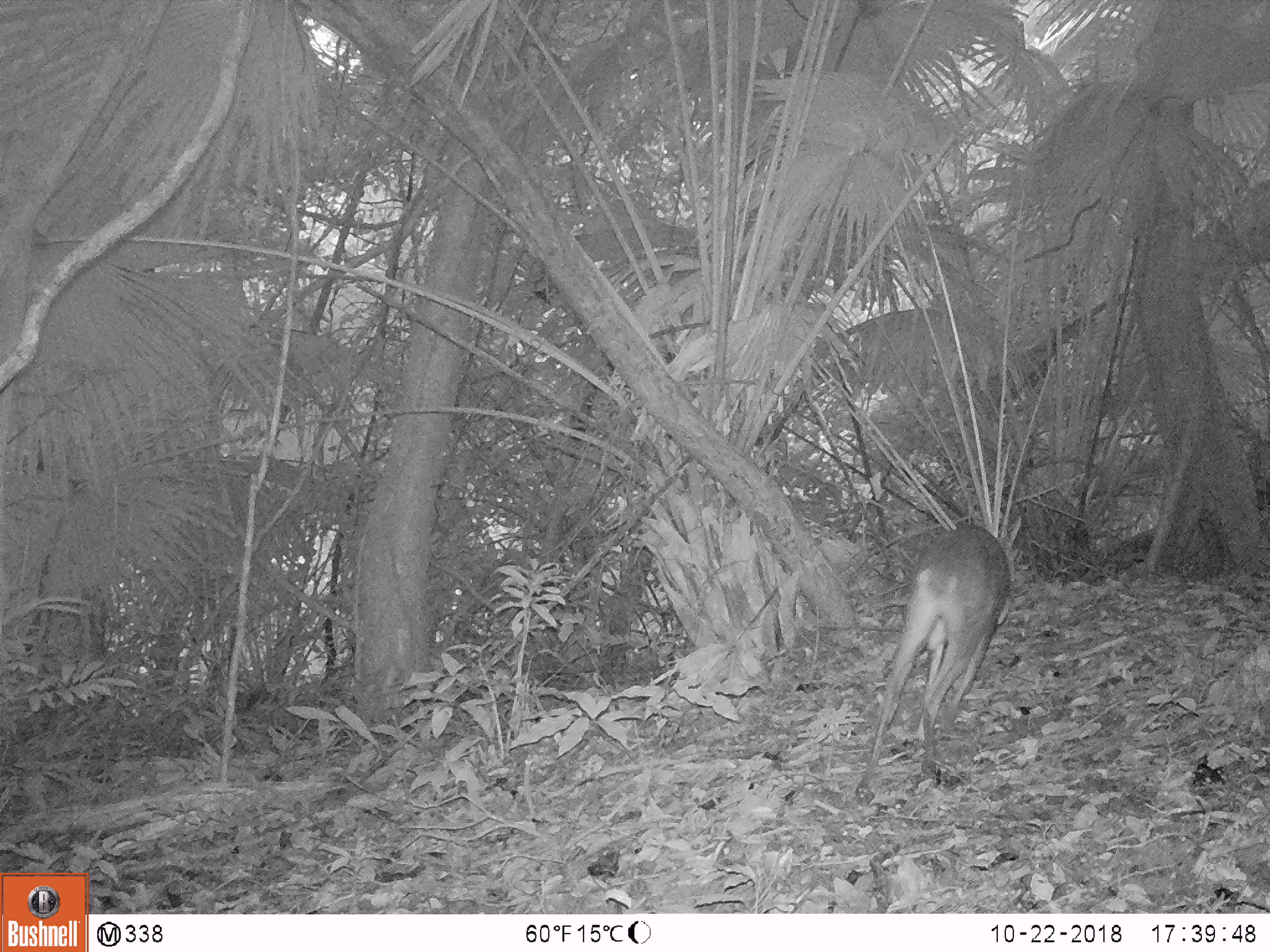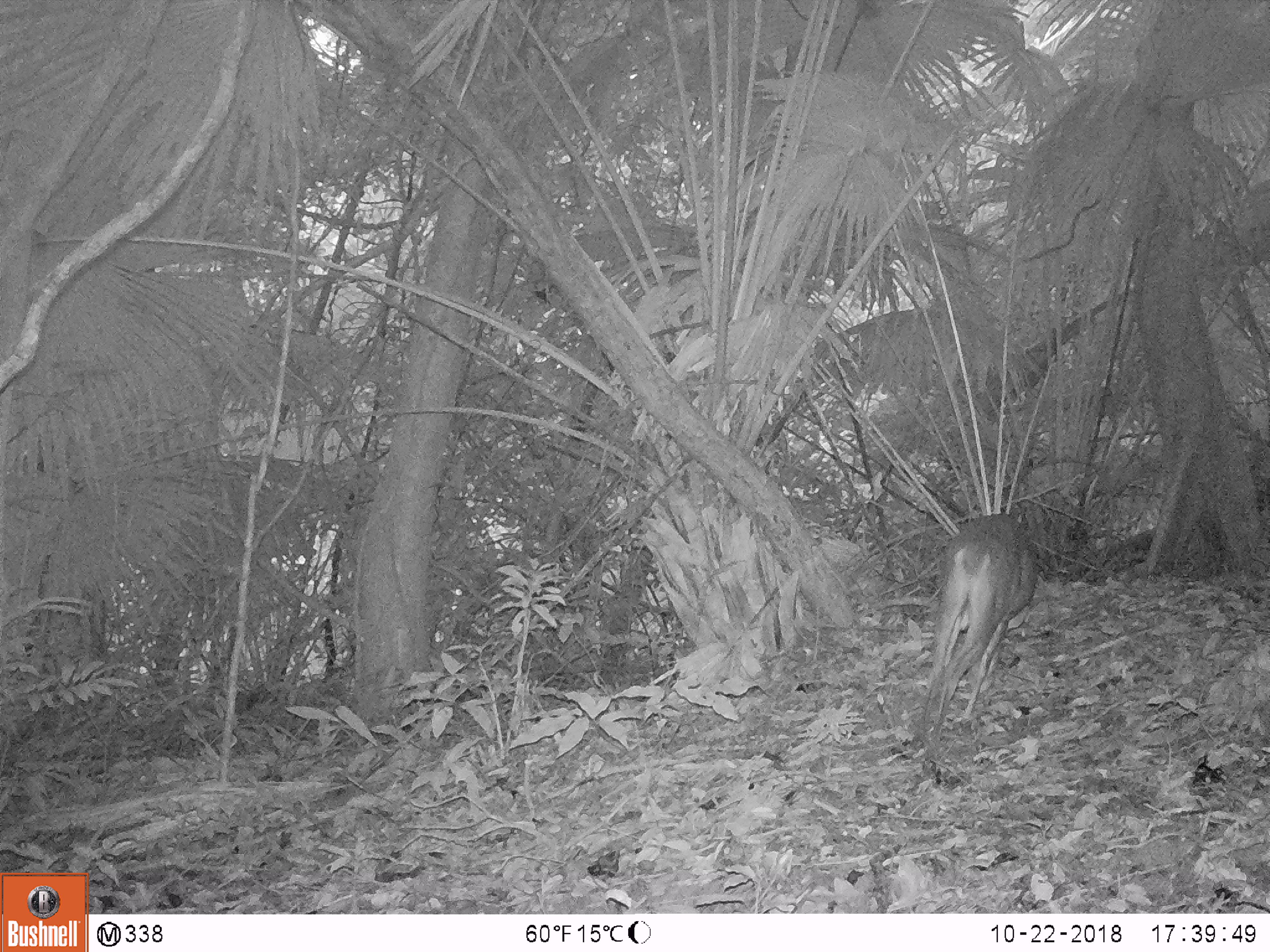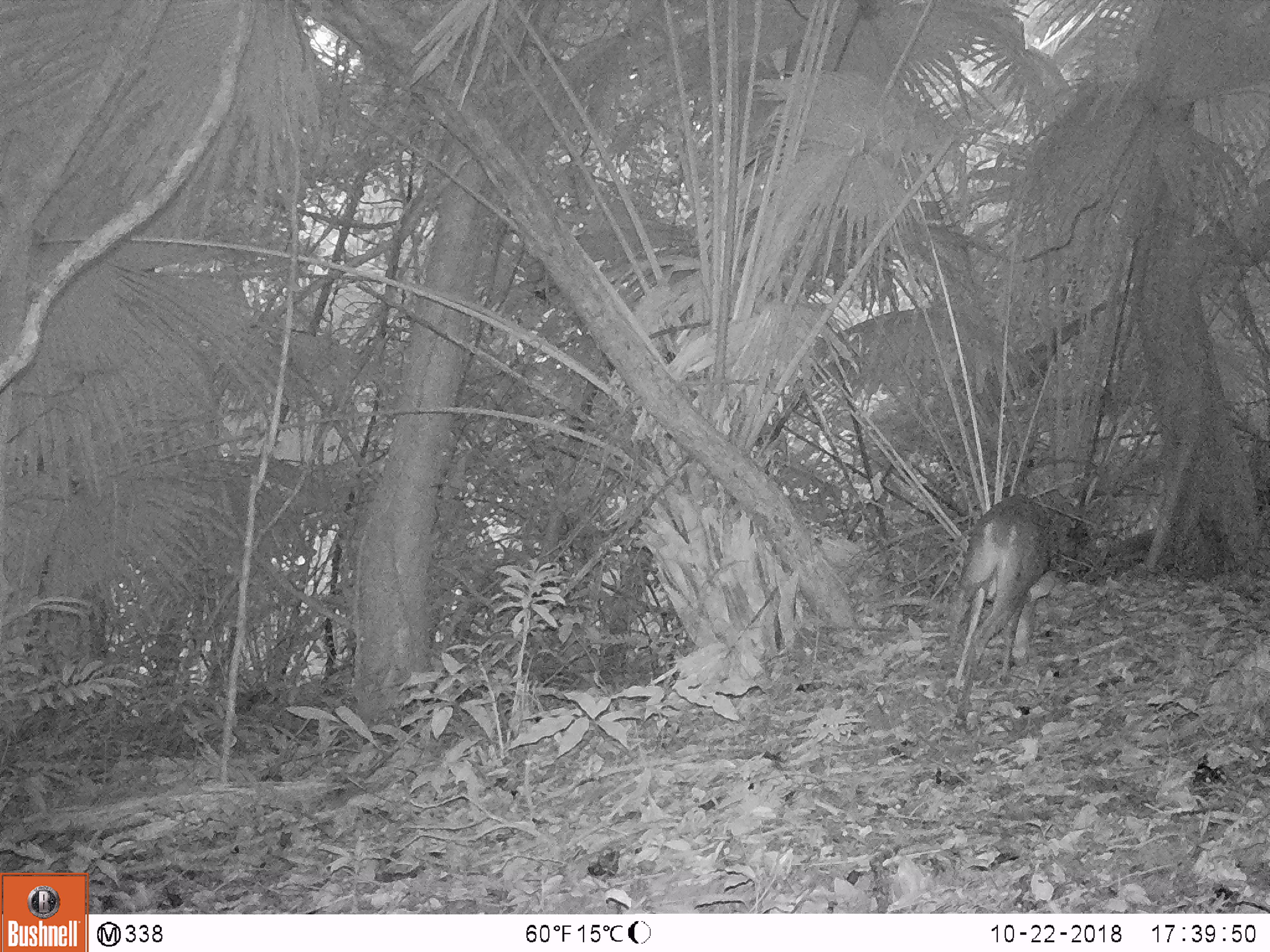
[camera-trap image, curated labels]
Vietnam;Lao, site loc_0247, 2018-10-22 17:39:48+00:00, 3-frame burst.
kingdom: Animalia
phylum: Chordata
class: Mammalia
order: Artiodactyla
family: Cervidae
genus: Muntiacus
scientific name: Muntiacus vuquangensis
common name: large-antlered muntjac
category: large antlered muntjac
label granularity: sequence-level